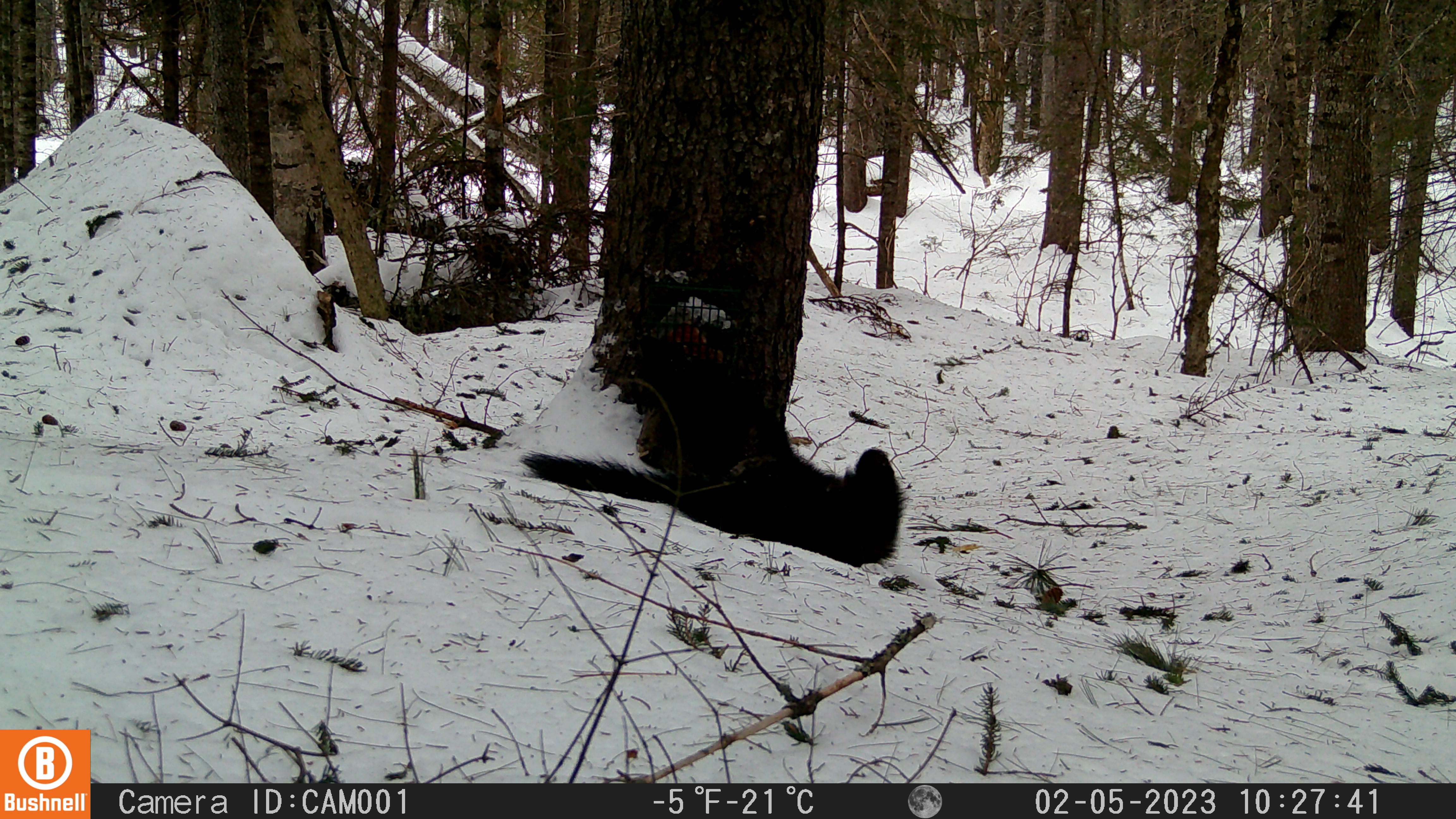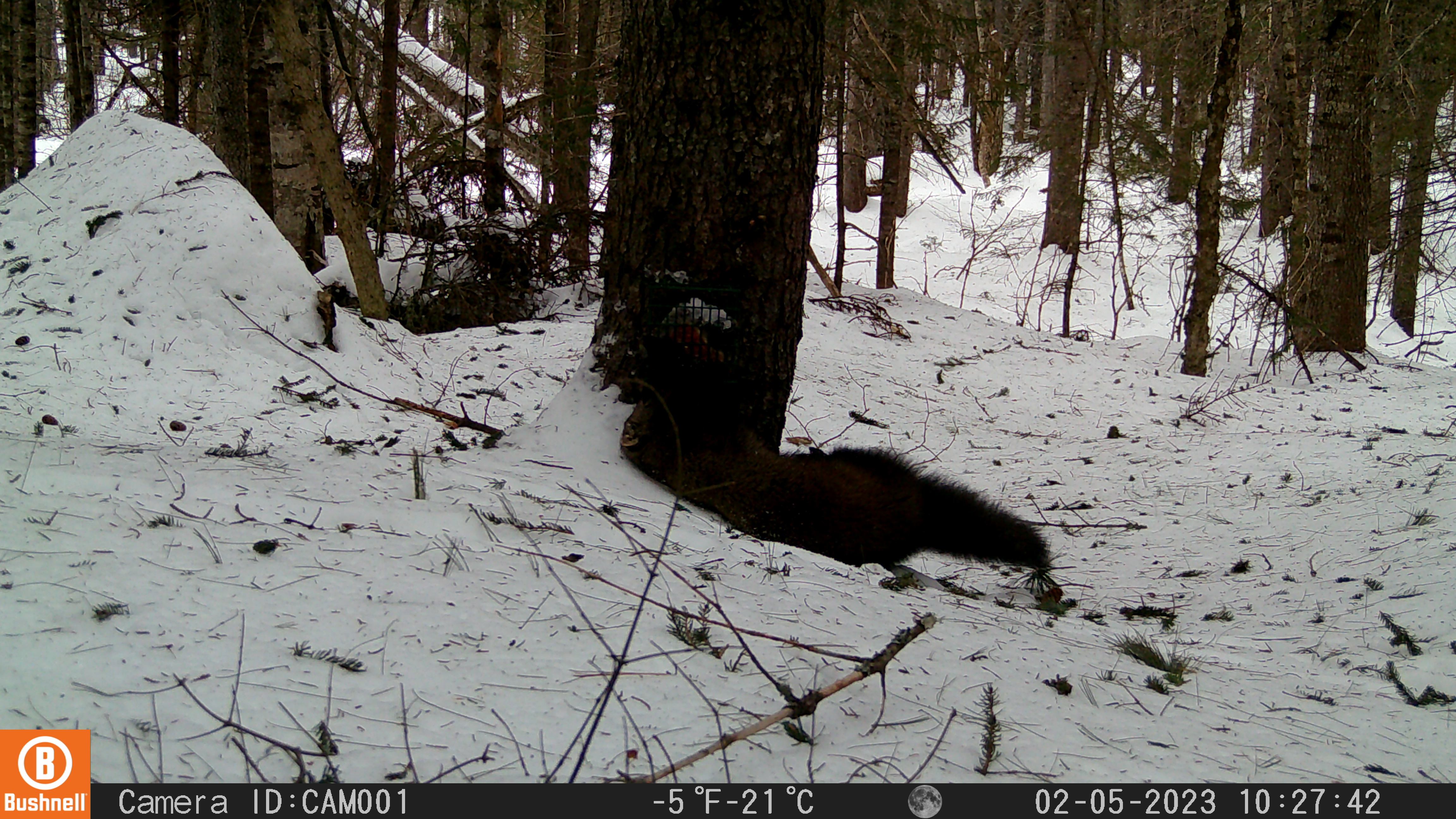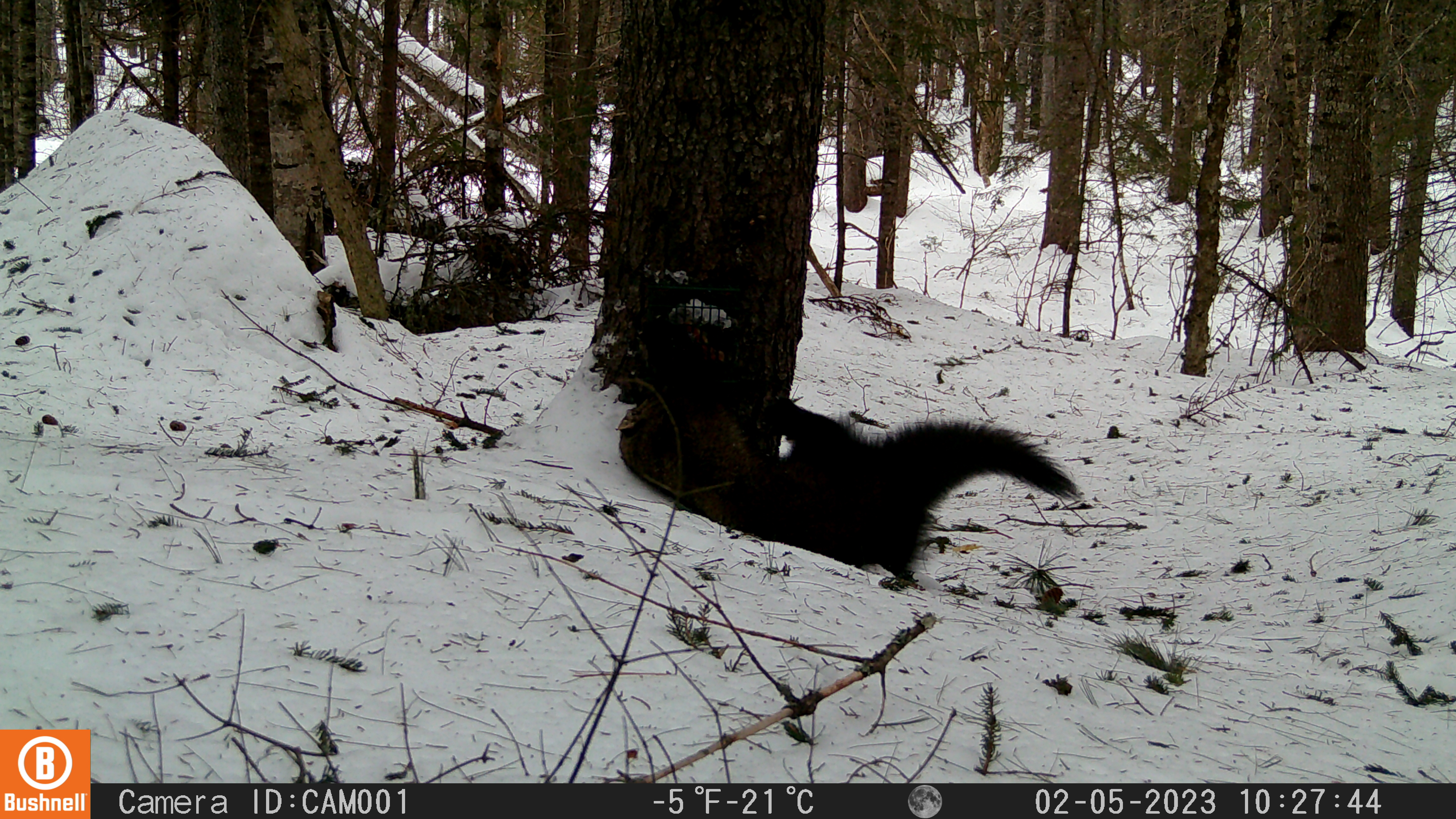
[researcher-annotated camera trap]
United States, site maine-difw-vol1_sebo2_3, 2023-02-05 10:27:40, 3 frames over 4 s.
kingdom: Animalia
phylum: Chordata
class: Mammalia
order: Carnivora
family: Mustelidae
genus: Pekania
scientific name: Pekania pennanti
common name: fisher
Fisher (Pekania pennanti).